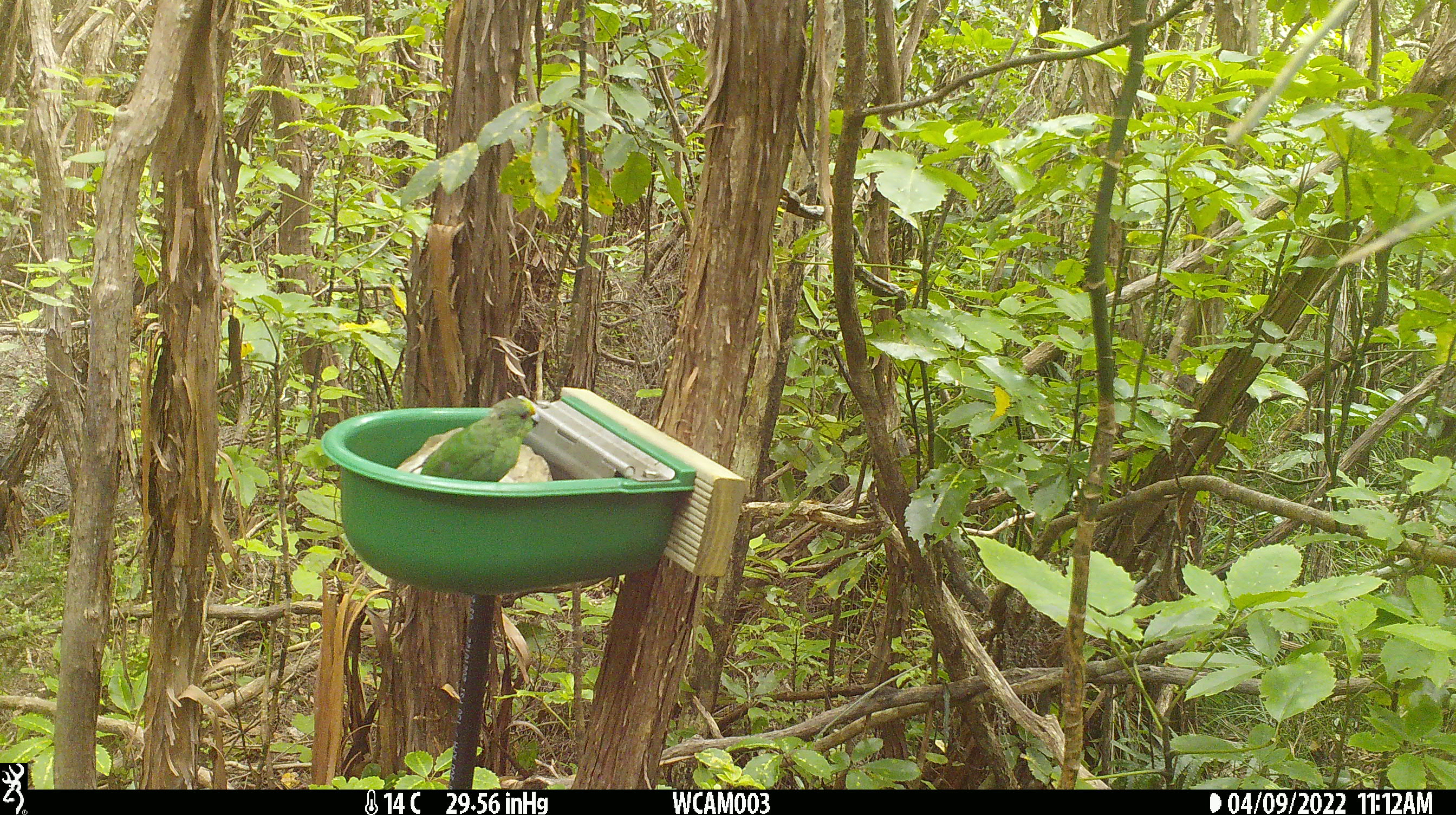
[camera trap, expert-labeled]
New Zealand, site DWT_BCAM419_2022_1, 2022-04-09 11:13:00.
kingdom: Animalia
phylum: Chordata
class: Aves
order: Psittaciformes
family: Psittaculidae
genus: Cyanoramphus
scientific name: Cyanoramphus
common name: parakeet